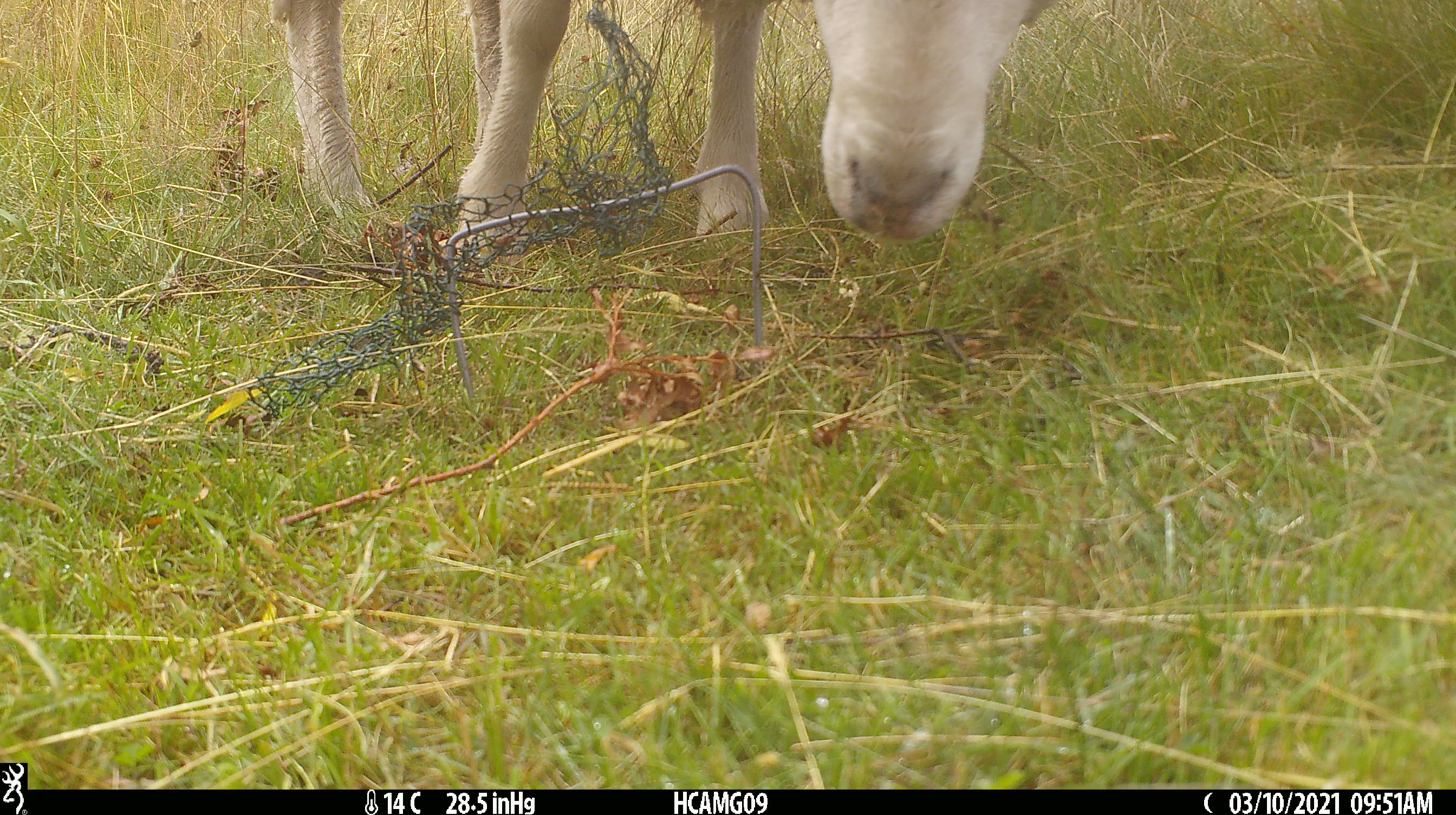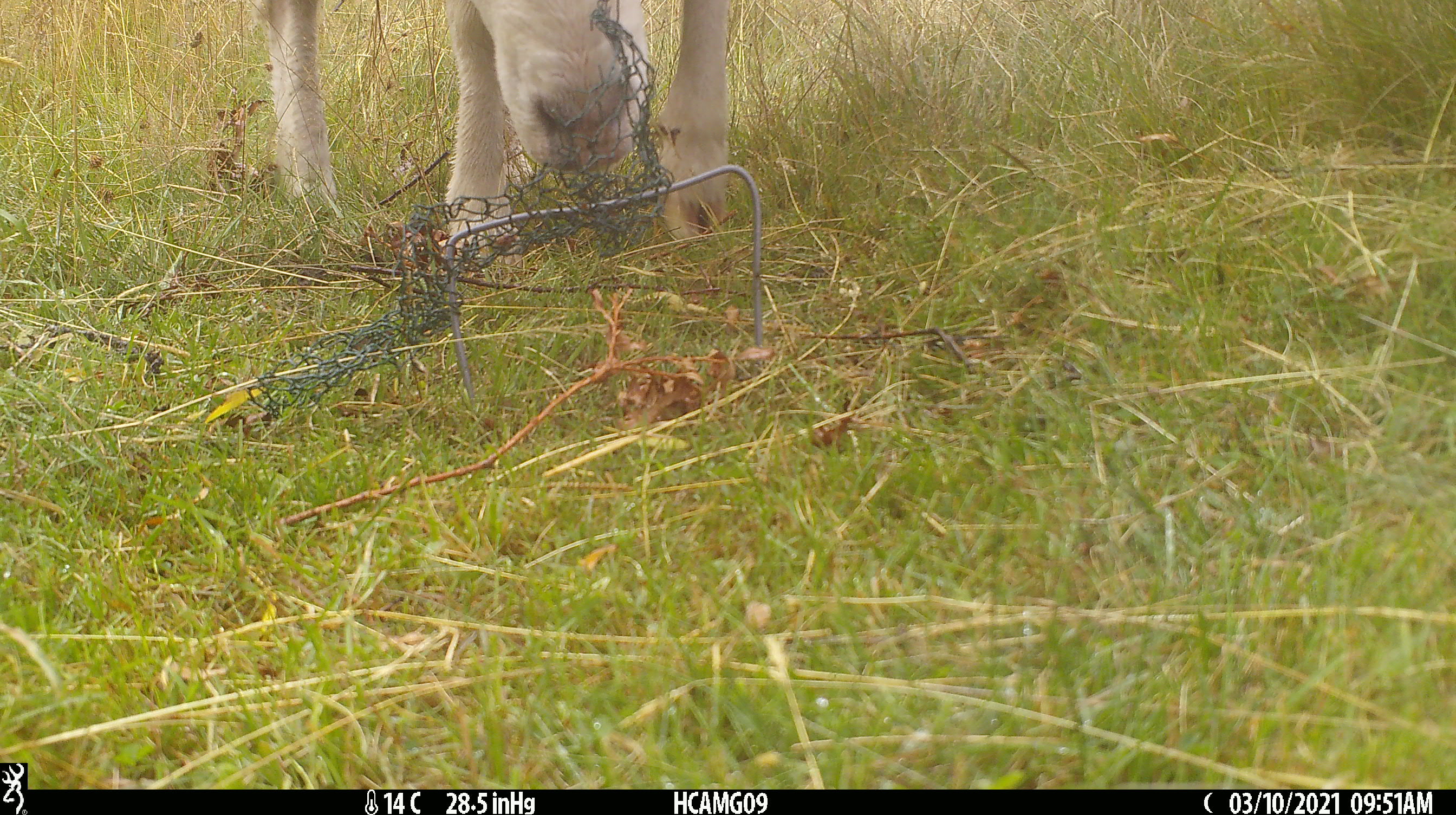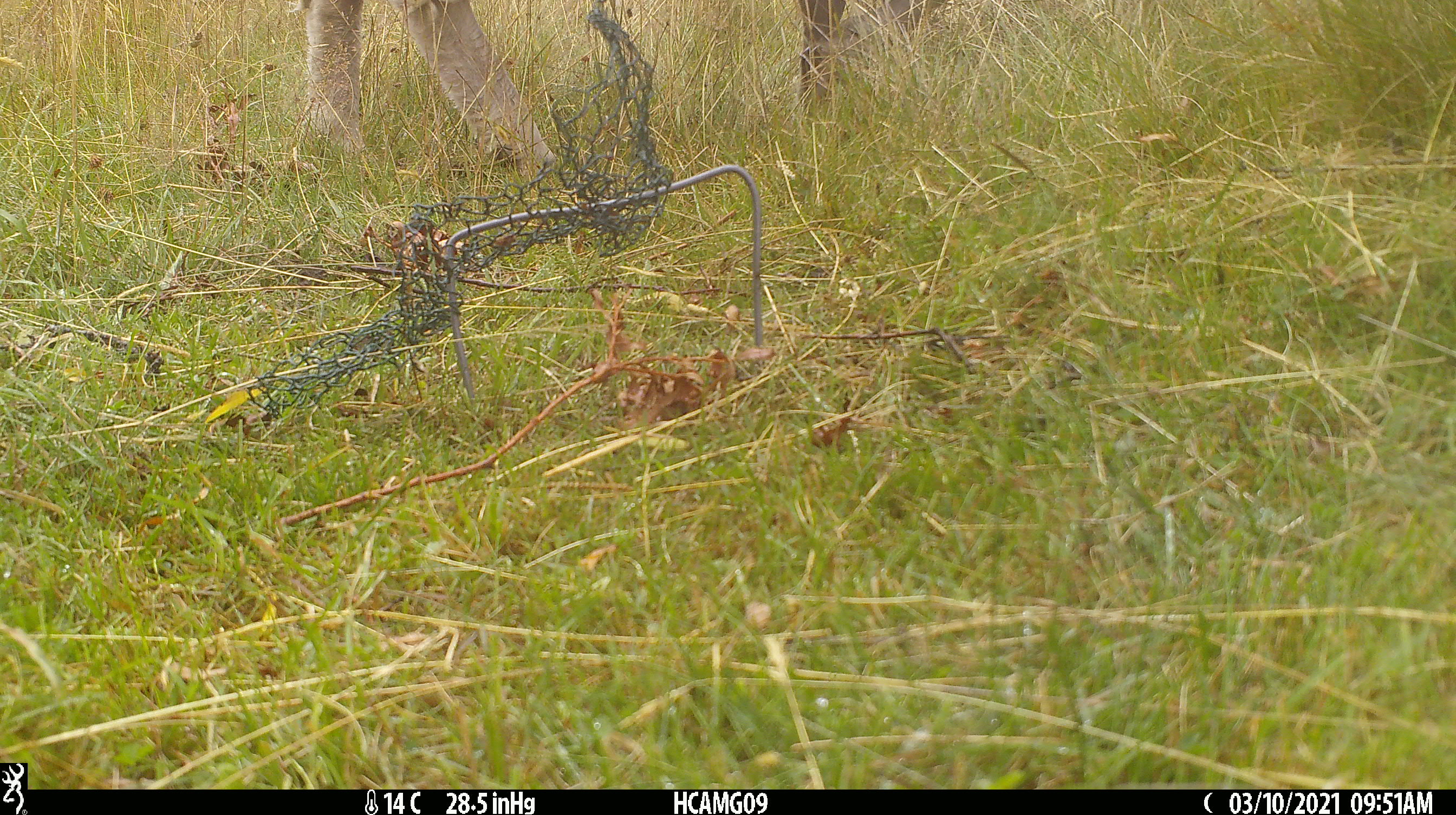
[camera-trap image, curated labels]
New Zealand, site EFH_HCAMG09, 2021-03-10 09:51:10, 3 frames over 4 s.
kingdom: Animalia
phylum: Chordata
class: Mammalia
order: Artiodactyla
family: Bovidae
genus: Ovis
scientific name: Ovis aries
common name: domestic sheep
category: sheep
Sheep (domestic sheep) (Ovis aries).